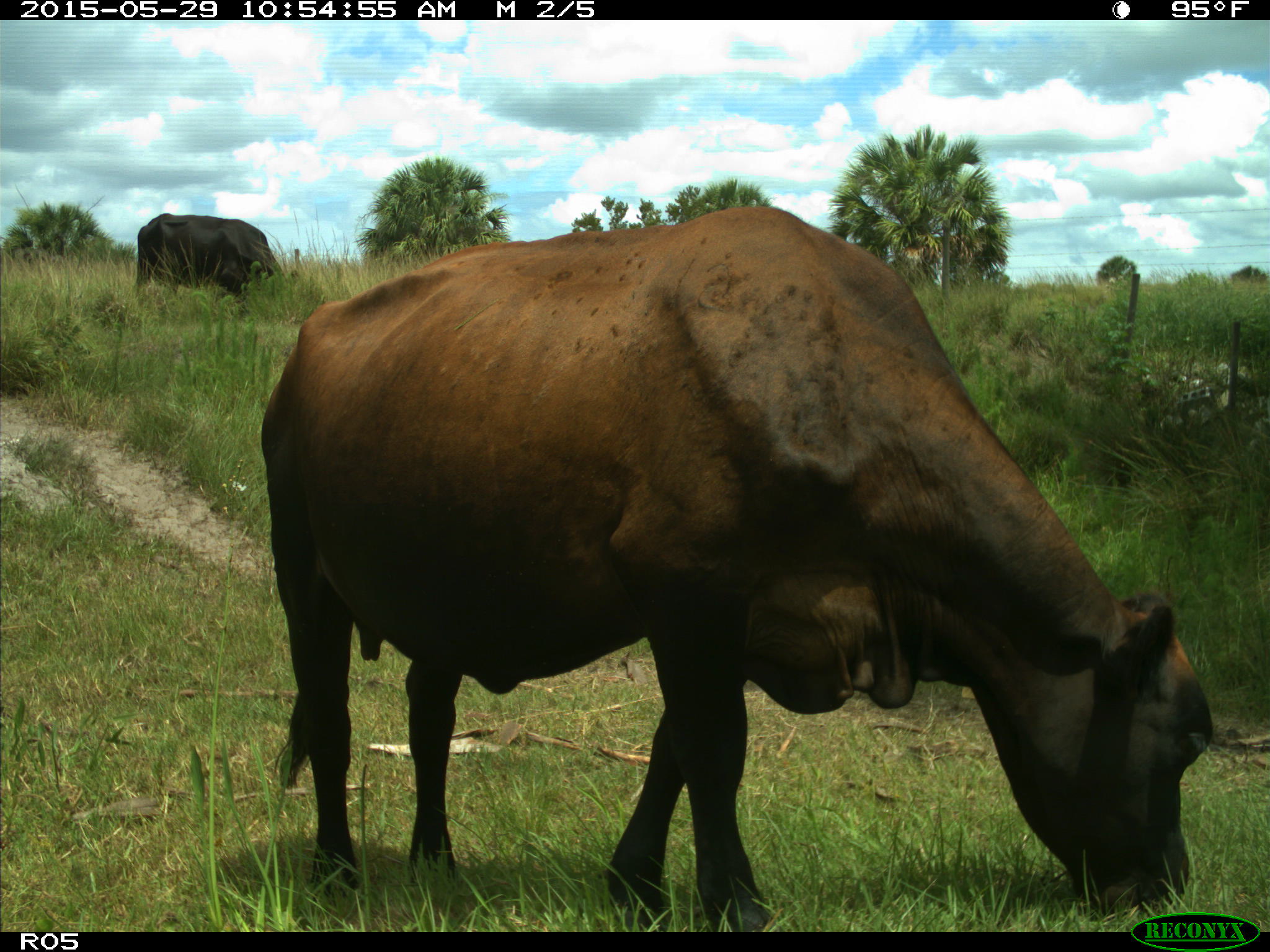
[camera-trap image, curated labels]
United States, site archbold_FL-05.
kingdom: Animalia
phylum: Chordata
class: Mammalia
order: Artiodactyla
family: Bovidae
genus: Bos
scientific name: Bos taurus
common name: domestic cow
Bos taurus (domestic cow).